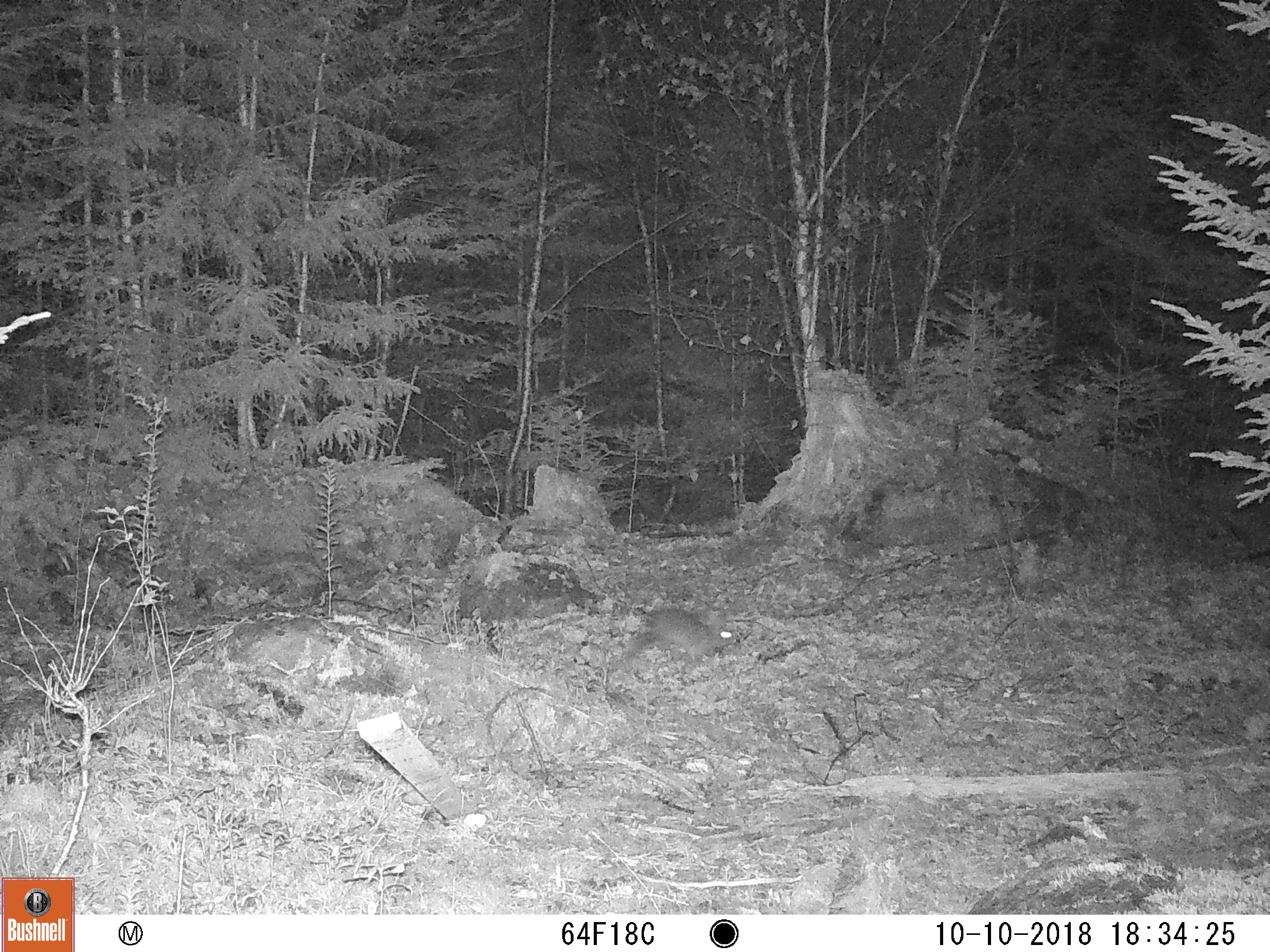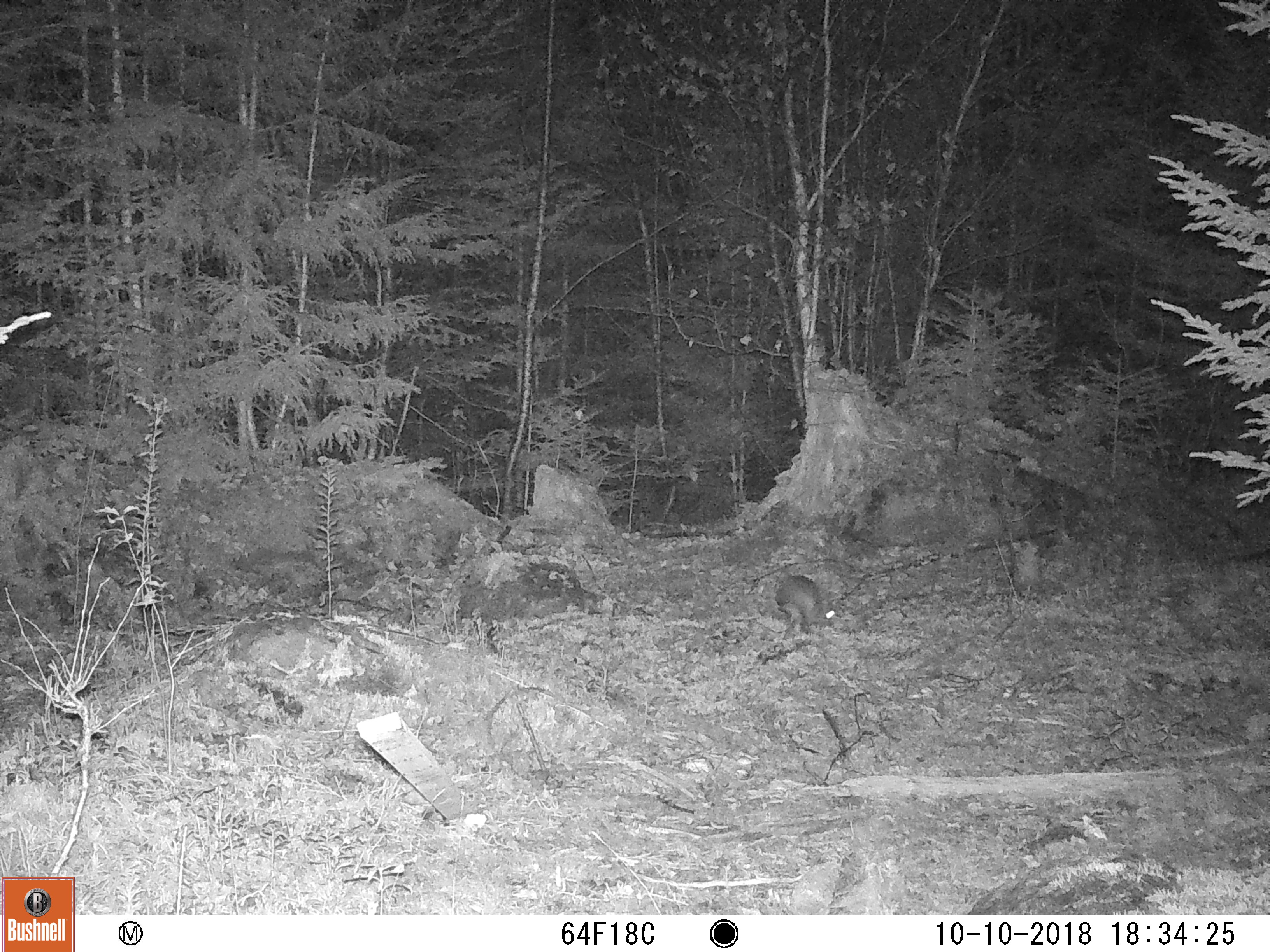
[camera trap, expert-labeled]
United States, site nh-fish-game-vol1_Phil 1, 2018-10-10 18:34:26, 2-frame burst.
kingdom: Animalia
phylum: Chordata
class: Mammalia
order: Lagomorpha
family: Leporidae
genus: Lepus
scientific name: Lepus americanus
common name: snowshoe hare